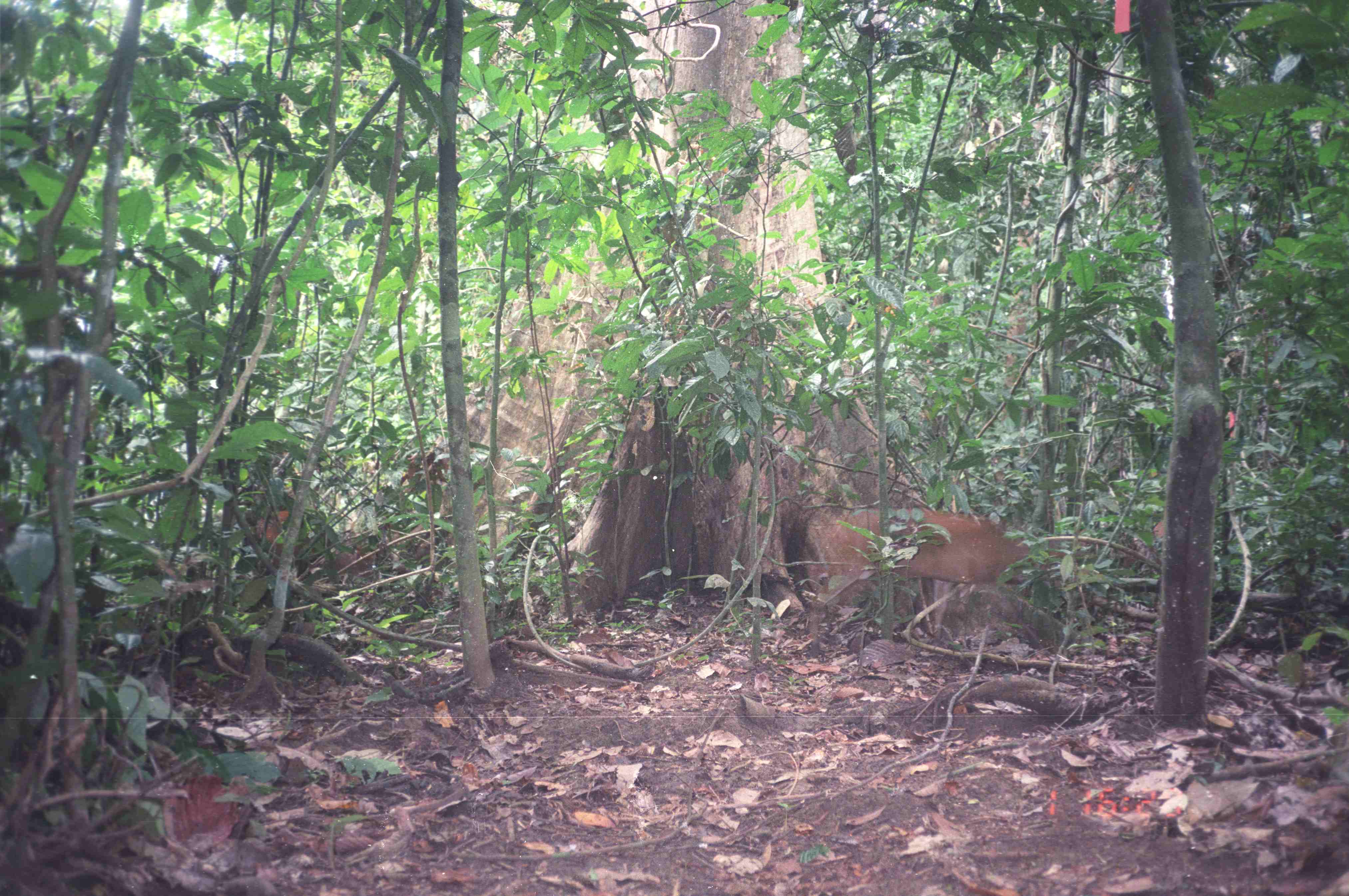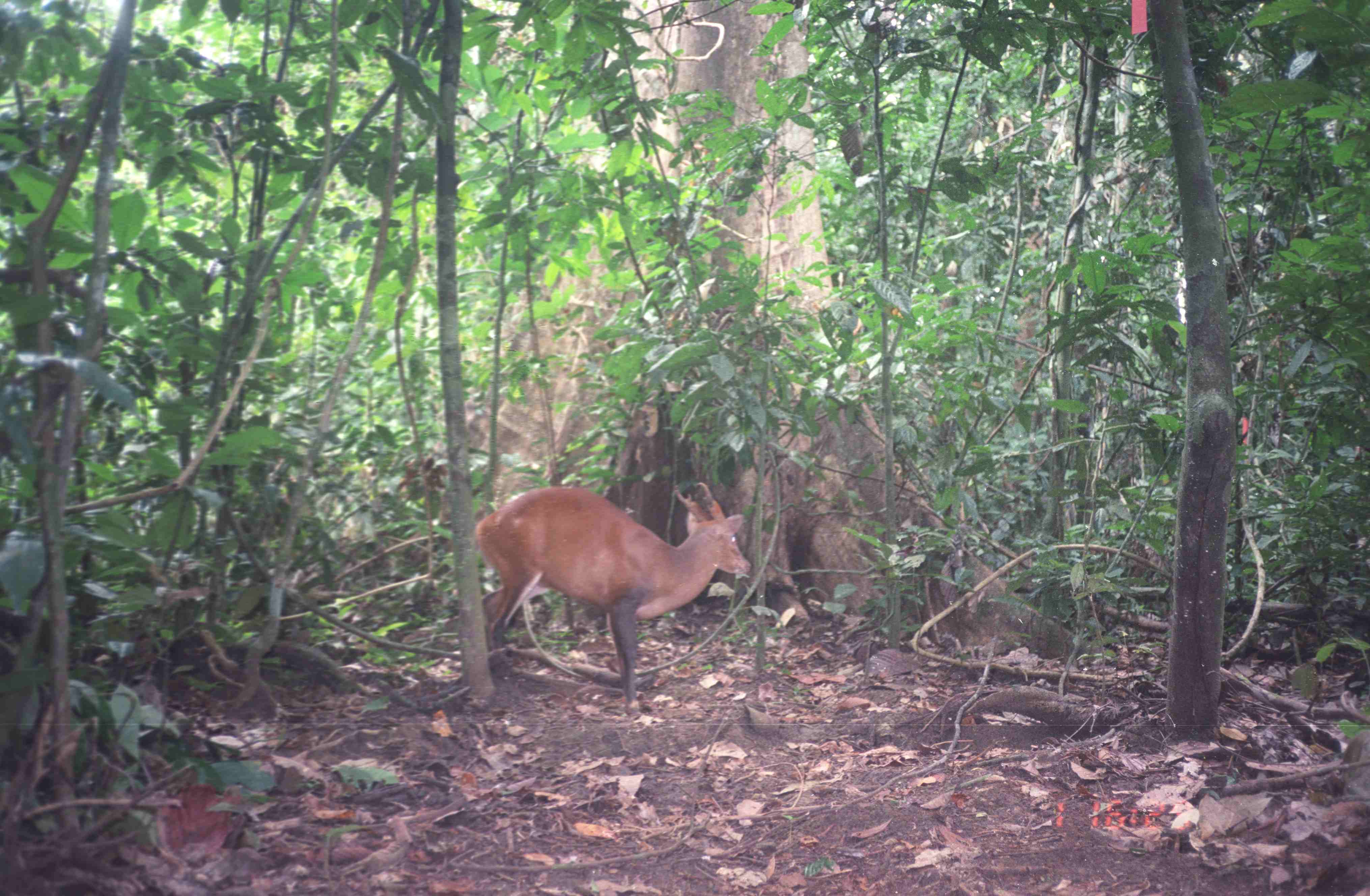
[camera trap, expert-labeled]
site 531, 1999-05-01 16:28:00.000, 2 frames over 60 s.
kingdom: Animalia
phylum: Chordata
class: Mammalia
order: Artiodactyla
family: Cervidae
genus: Muntiacus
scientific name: Muntiacus muntjak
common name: southern red muntjac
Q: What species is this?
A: Muntiacus muntjak (southern red muntjac).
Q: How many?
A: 1.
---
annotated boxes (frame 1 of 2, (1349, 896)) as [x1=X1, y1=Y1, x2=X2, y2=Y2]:
muntiacus muntjak: [x1=805, y1=501, x2=1068, y2=644]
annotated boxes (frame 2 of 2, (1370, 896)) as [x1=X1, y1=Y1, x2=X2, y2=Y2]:
muntiacus muntjak: [x1=470, y1=481, x2=751, y2=719]